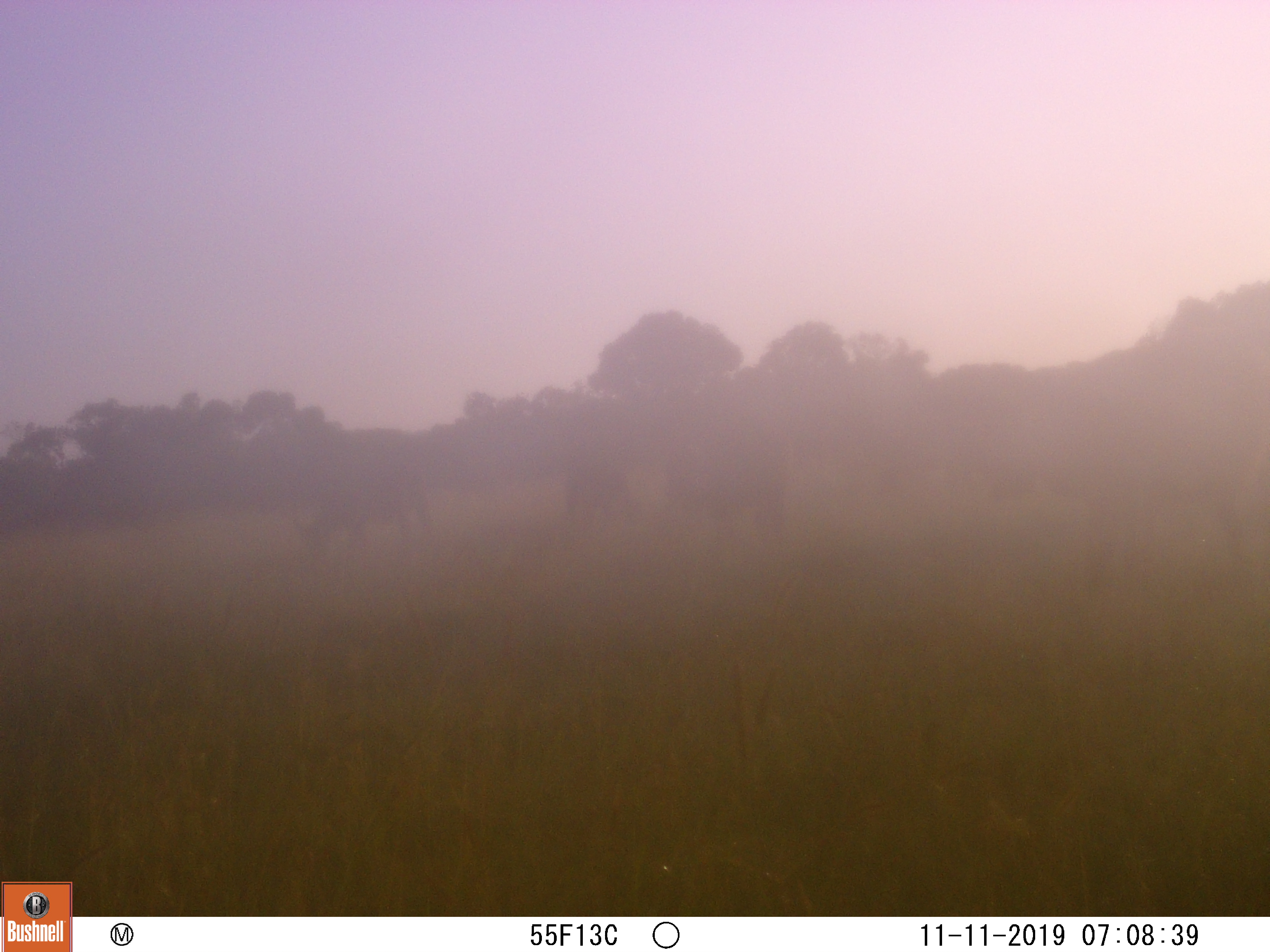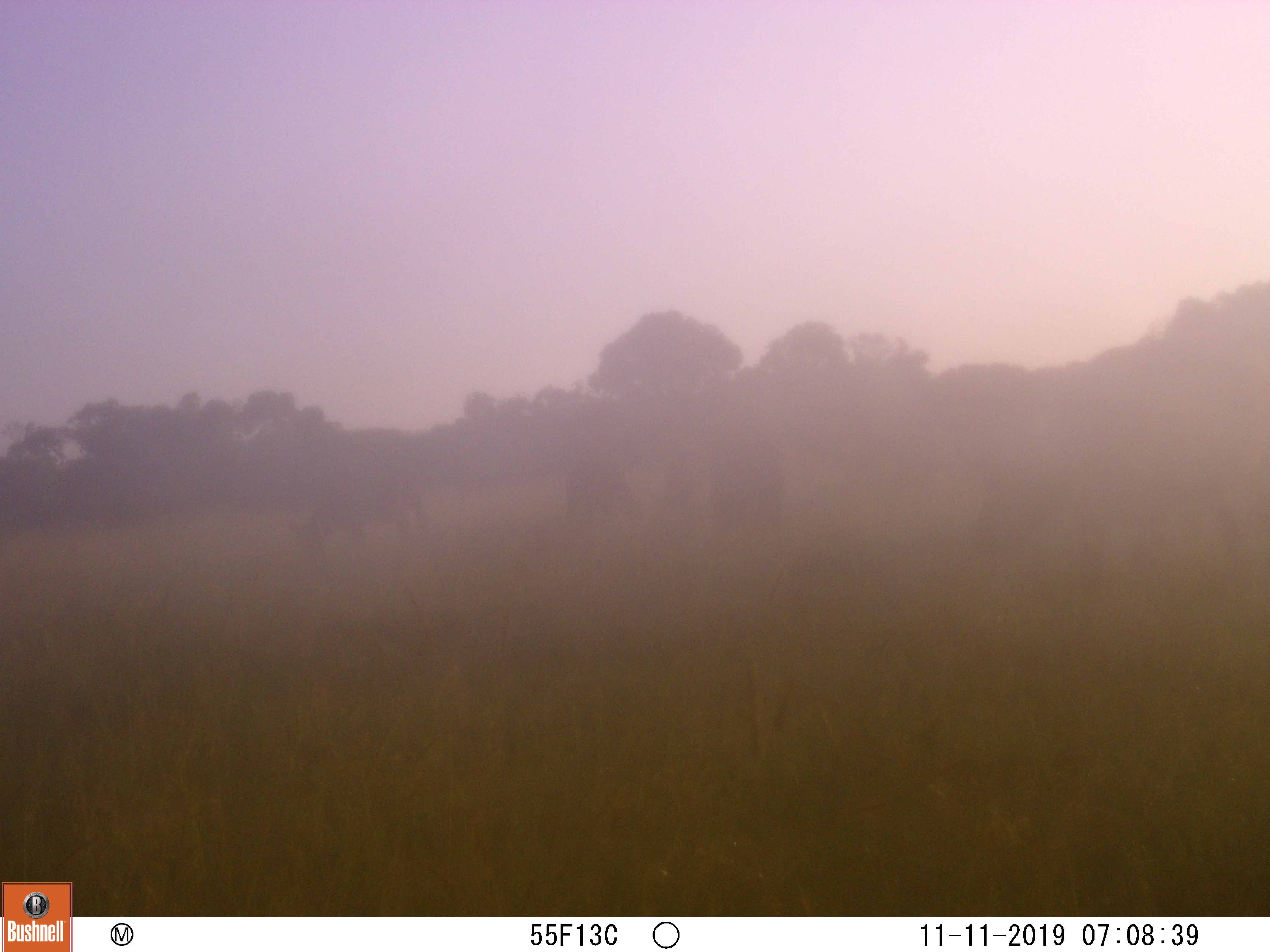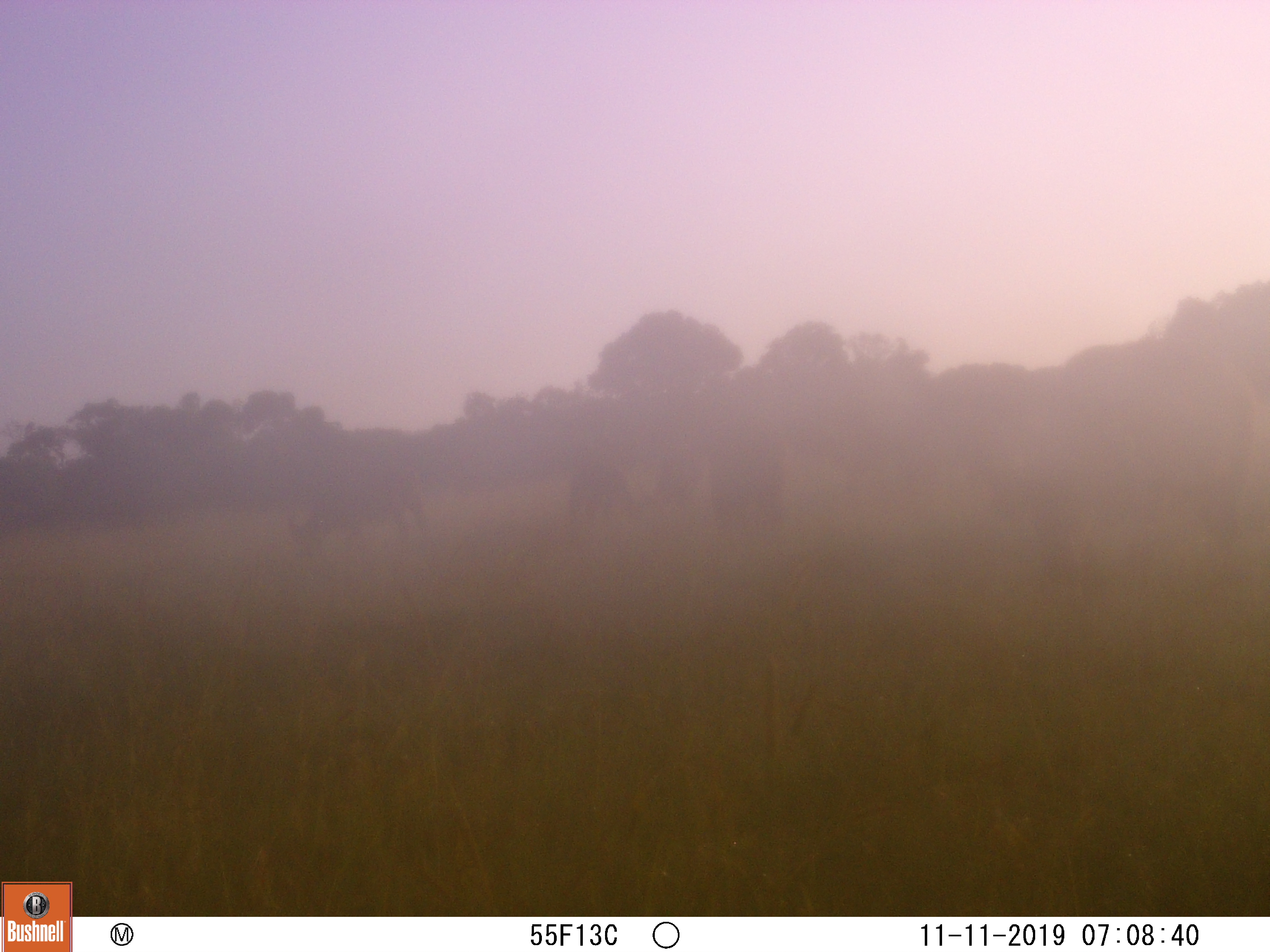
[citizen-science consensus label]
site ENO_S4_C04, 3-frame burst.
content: unidentified animal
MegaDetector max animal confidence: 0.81